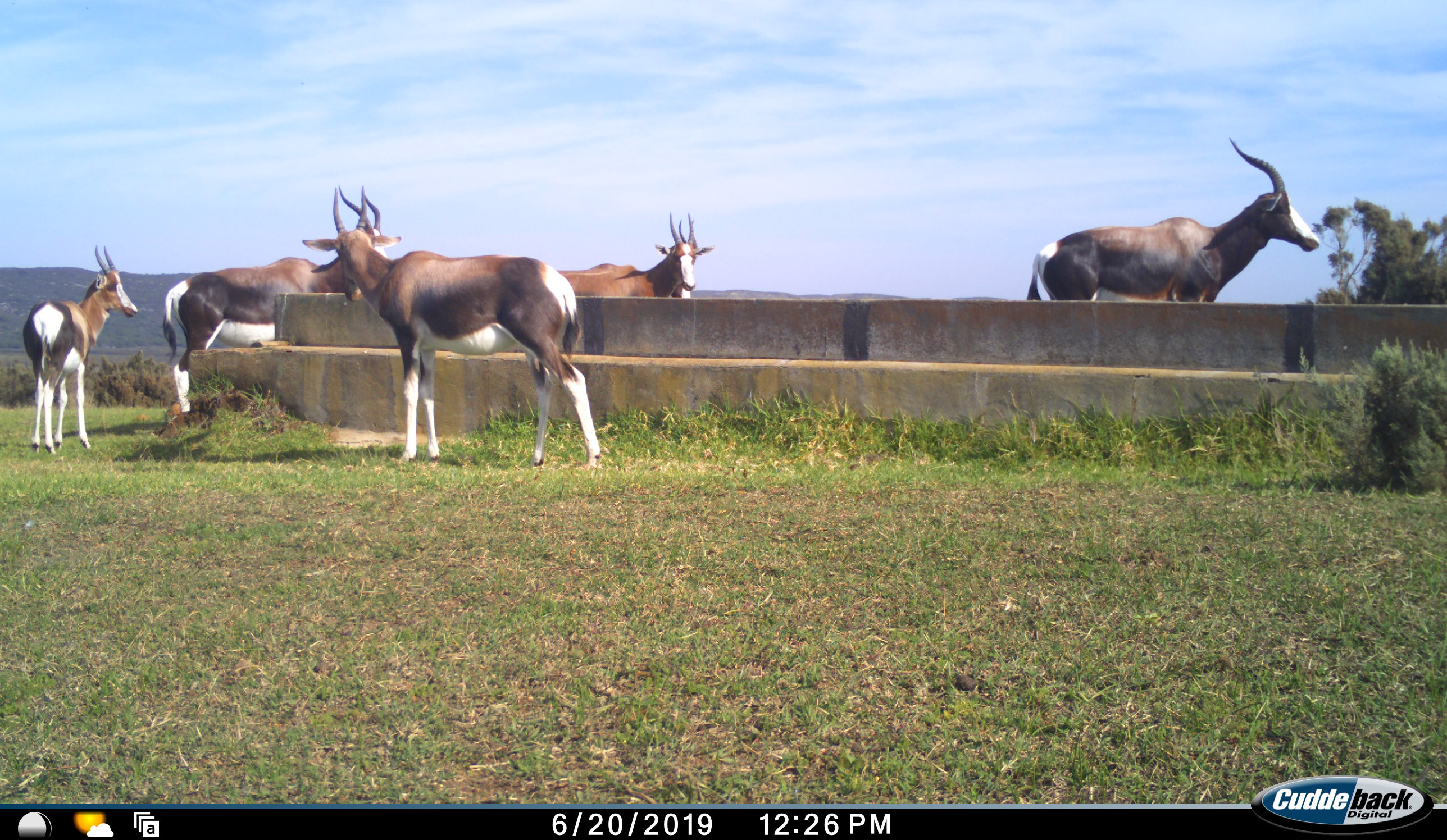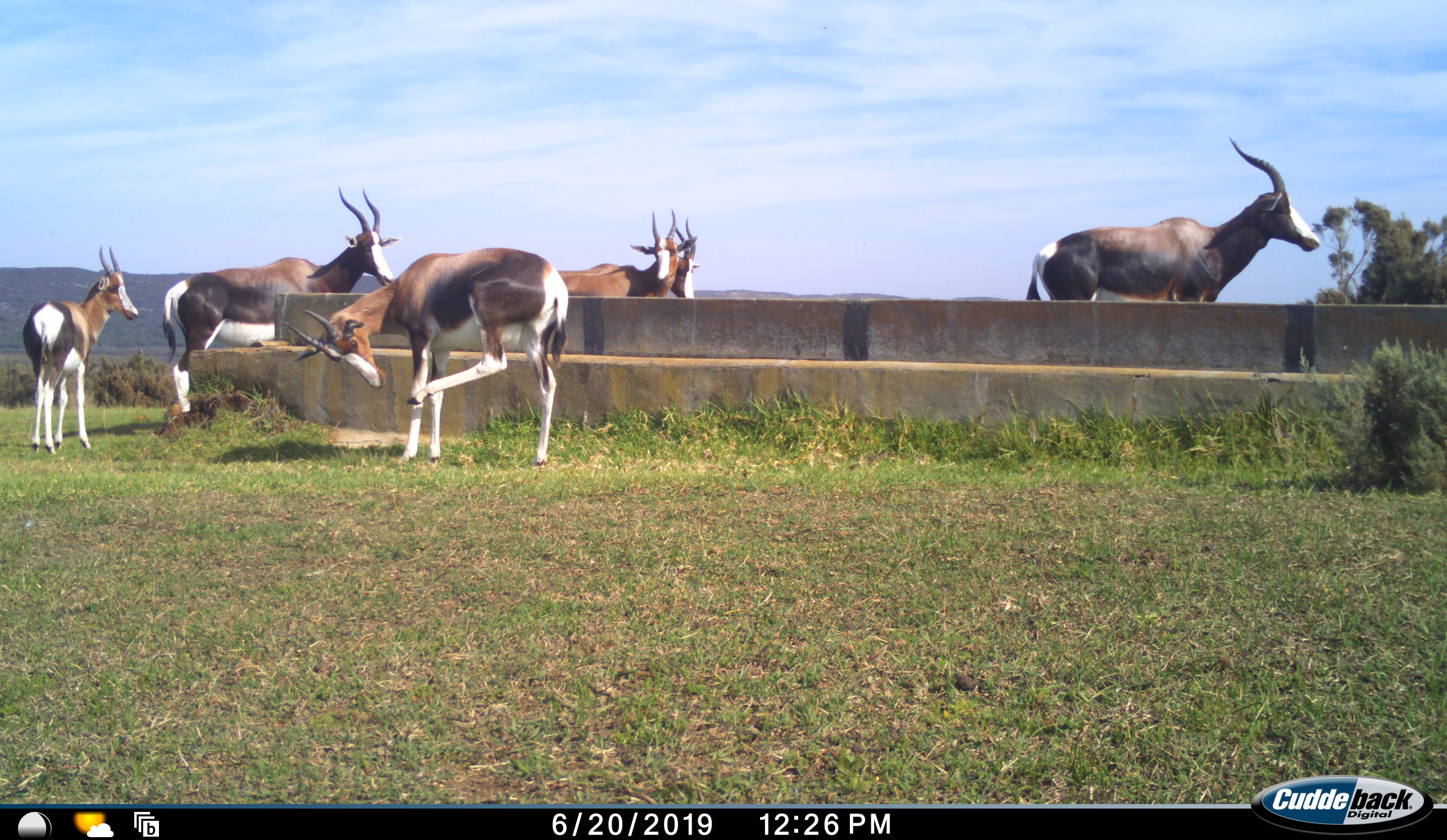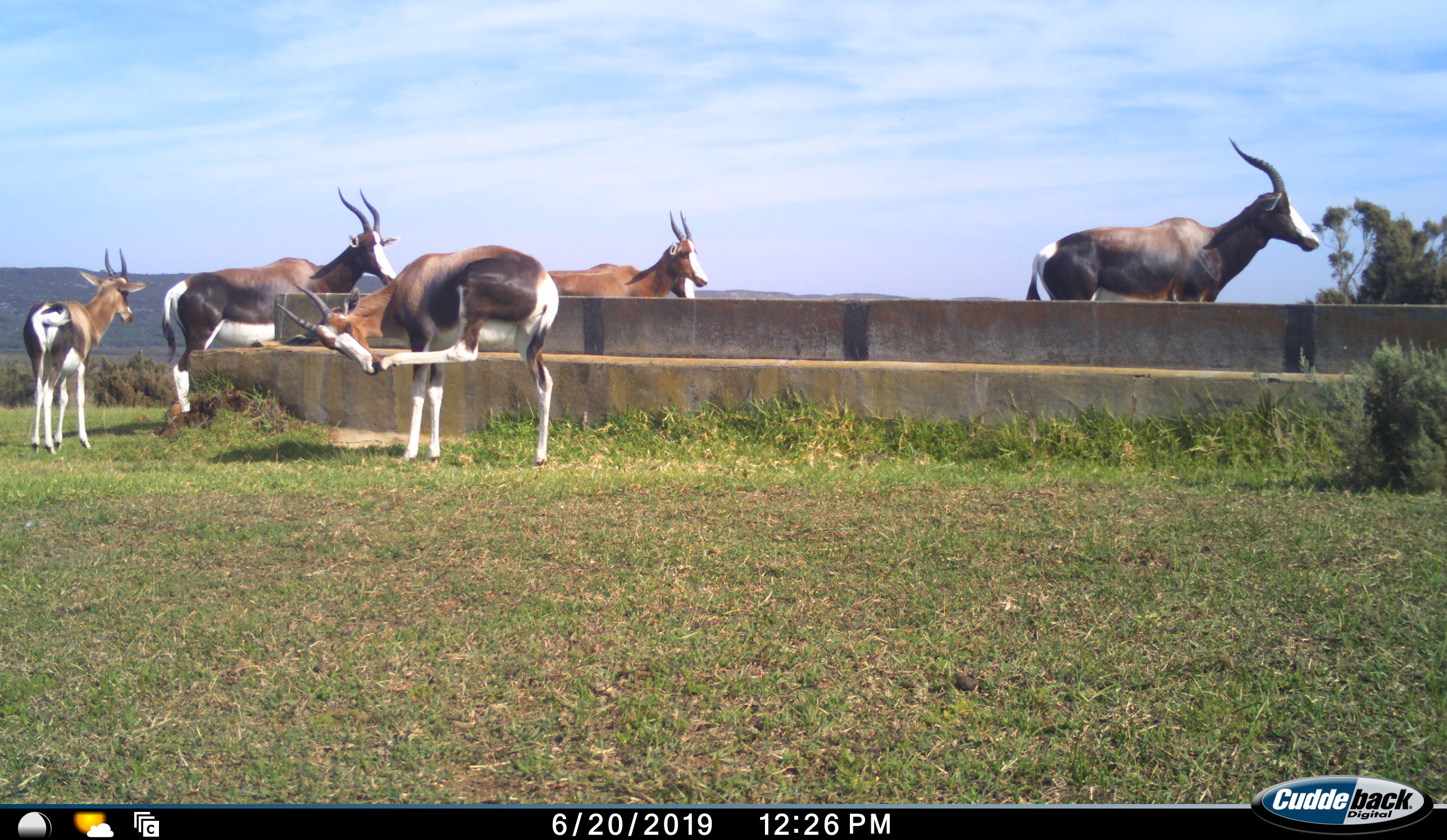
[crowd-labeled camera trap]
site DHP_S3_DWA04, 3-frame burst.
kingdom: Animalia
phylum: Chordata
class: Mammalia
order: Artiodactyla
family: Bovidae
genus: Damaliscus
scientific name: Damaliscus pygargus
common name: bontebok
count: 6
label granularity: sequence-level